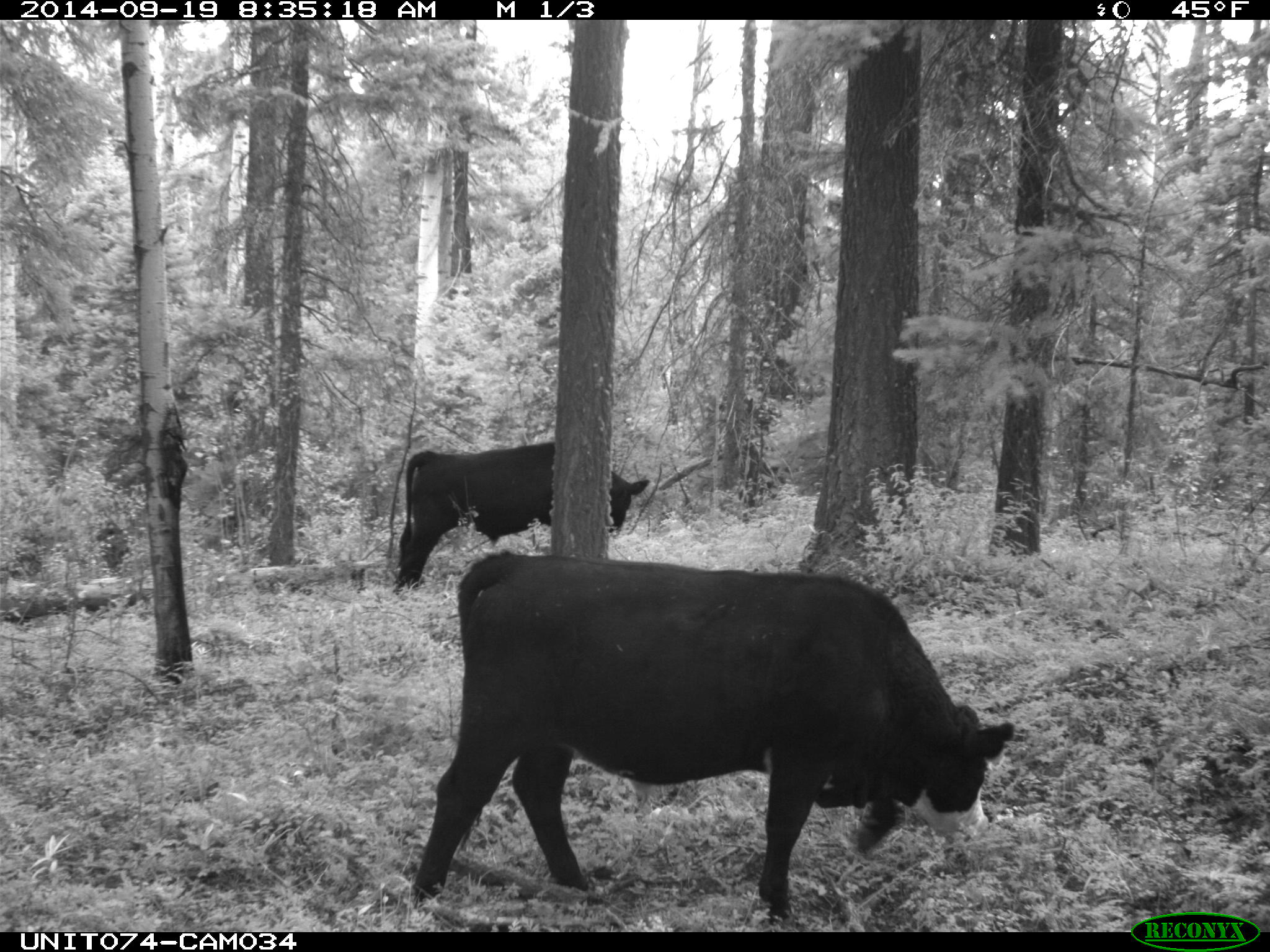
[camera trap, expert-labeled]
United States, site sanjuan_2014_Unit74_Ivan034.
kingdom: Animalia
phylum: Chordata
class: Mammalia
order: Artiodactyla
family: Bovidae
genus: Bos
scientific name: Bos taurus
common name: domestic cow